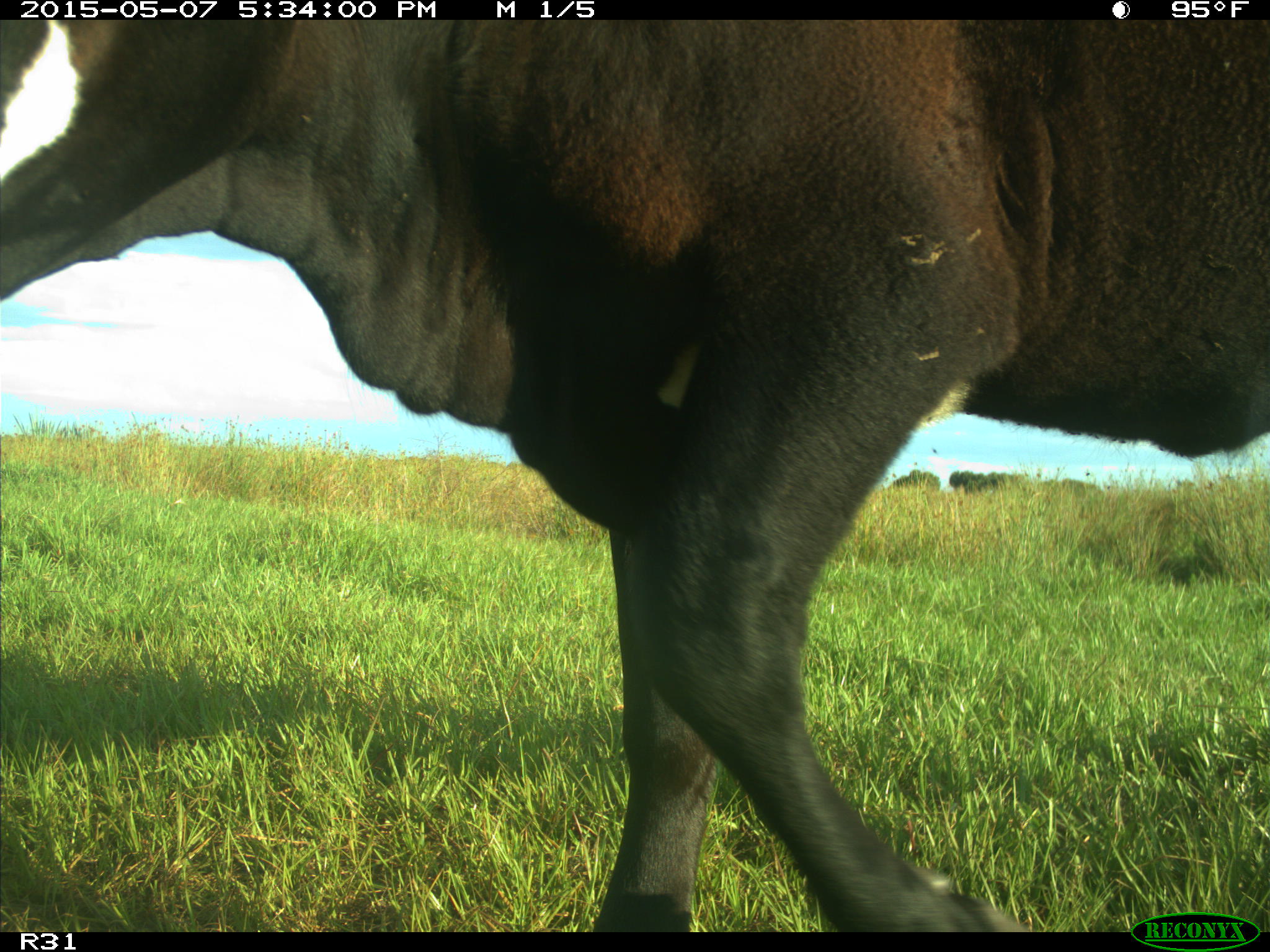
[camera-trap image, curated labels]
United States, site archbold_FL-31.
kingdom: Animalia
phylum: Chordata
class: Mammalia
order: Artiodactyla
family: Bovidae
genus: Bos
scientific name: Bos taurus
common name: domestic cow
Bos taurus (domestic cow).